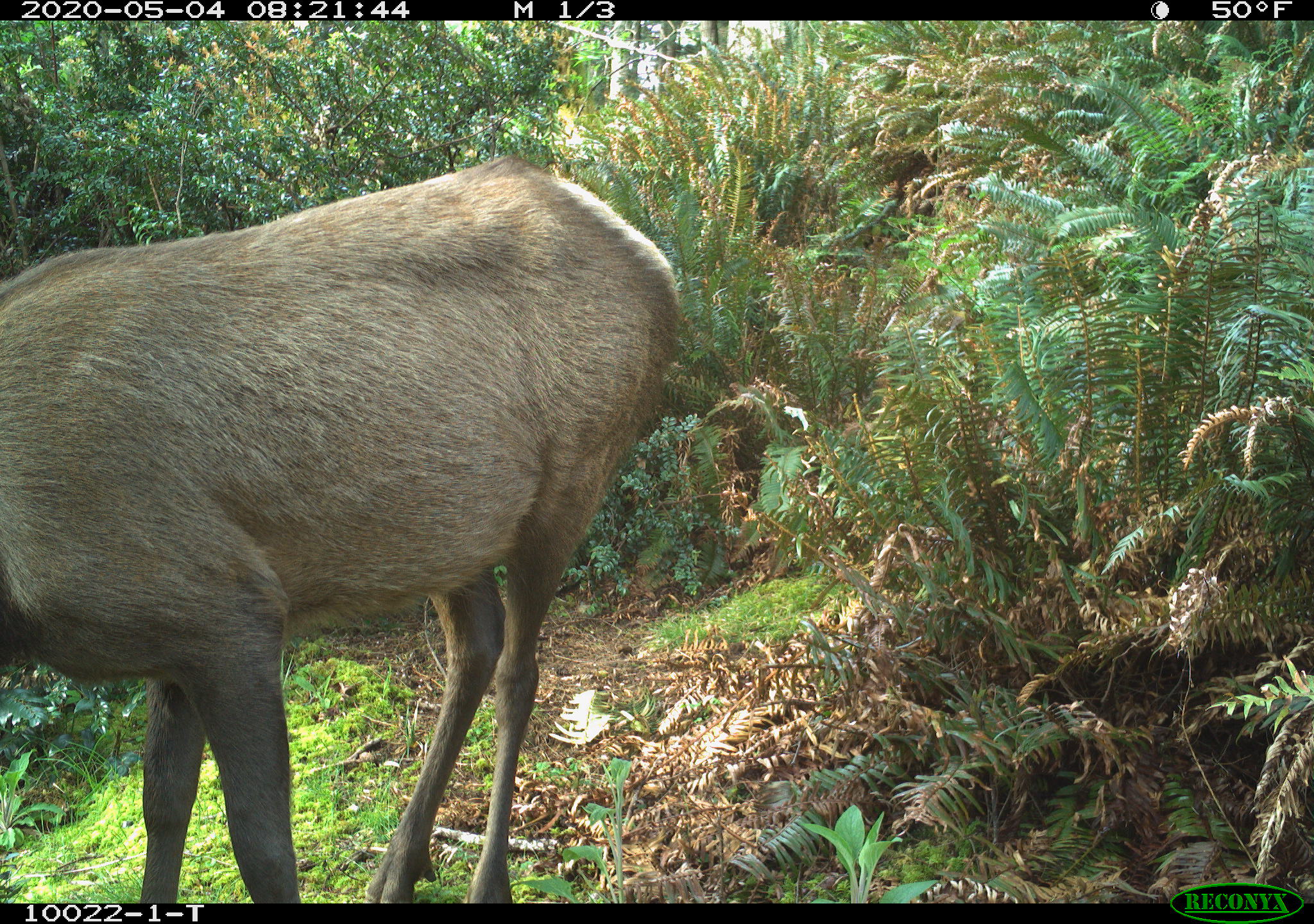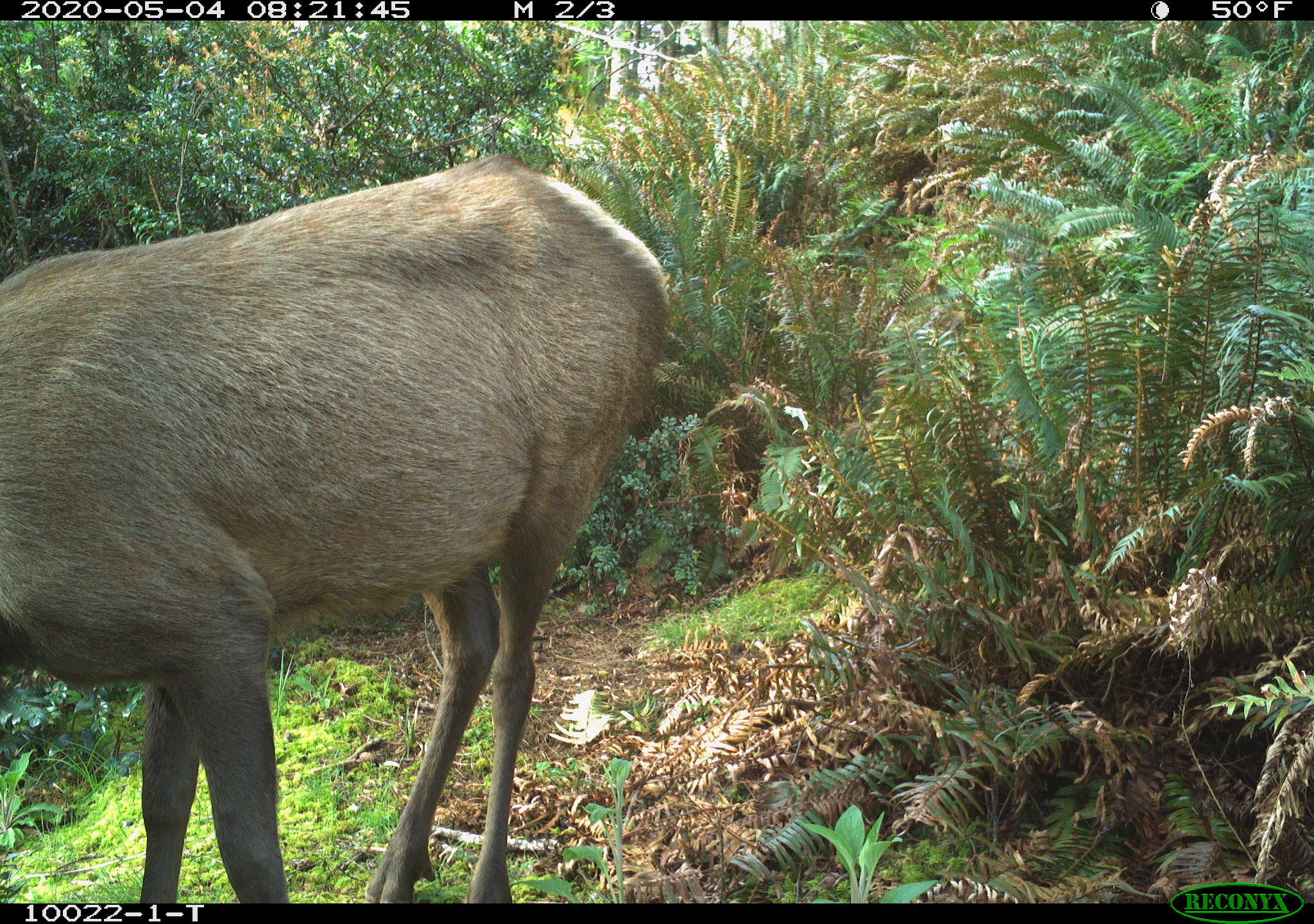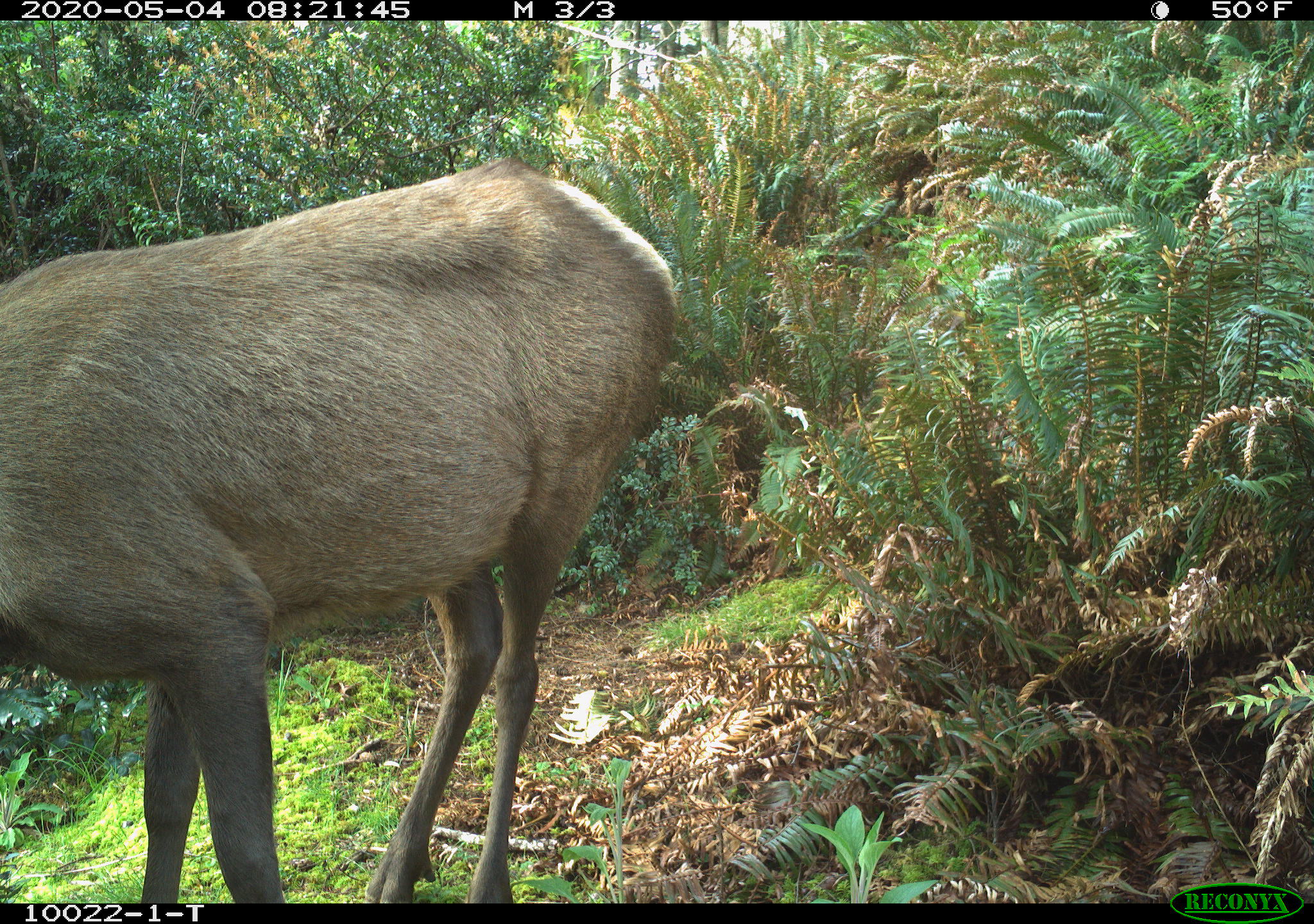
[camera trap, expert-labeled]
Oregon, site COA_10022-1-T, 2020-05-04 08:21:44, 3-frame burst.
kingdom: Animalia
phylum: Chordata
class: Mammalia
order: Artiodactyla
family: Cervidae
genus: Cervus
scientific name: Cervus canadensis roosevelti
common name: roosevelt elk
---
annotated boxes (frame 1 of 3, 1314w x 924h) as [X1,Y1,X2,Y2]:
roosevelt elk: [9,146,685,893]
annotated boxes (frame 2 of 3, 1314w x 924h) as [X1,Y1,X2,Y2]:
roosevelt elk: [7,142,685,895]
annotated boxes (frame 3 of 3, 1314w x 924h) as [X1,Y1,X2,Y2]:
roosevelt elk: [5,152,691,897]